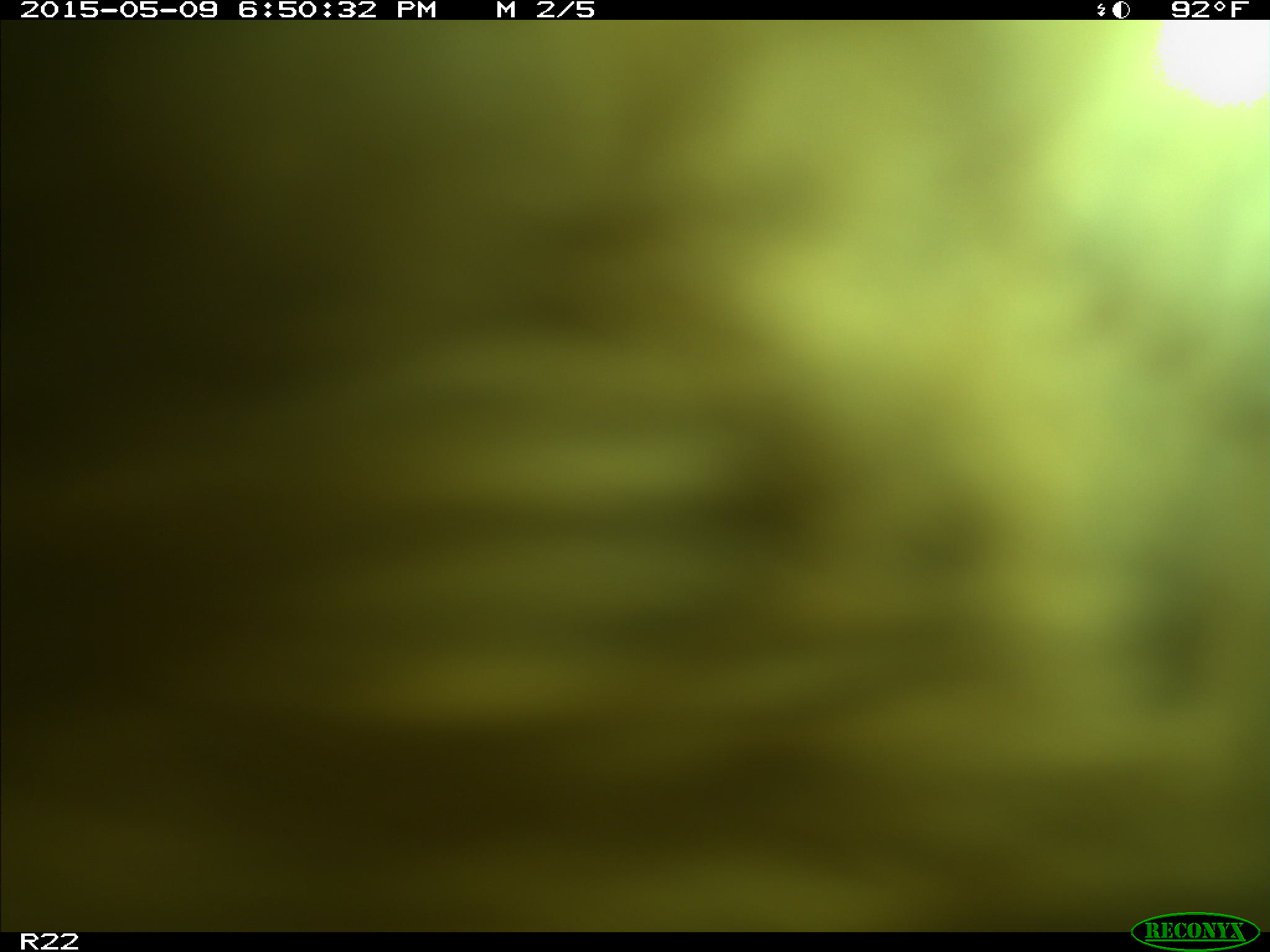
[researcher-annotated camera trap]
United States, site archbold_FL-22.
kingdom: Animalia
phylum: Chordata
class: Mammalia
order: Artiodactyla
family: Bovidae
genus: Bos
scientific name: Bos taurus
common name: domestic cow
Bos taurus (domestic cow).